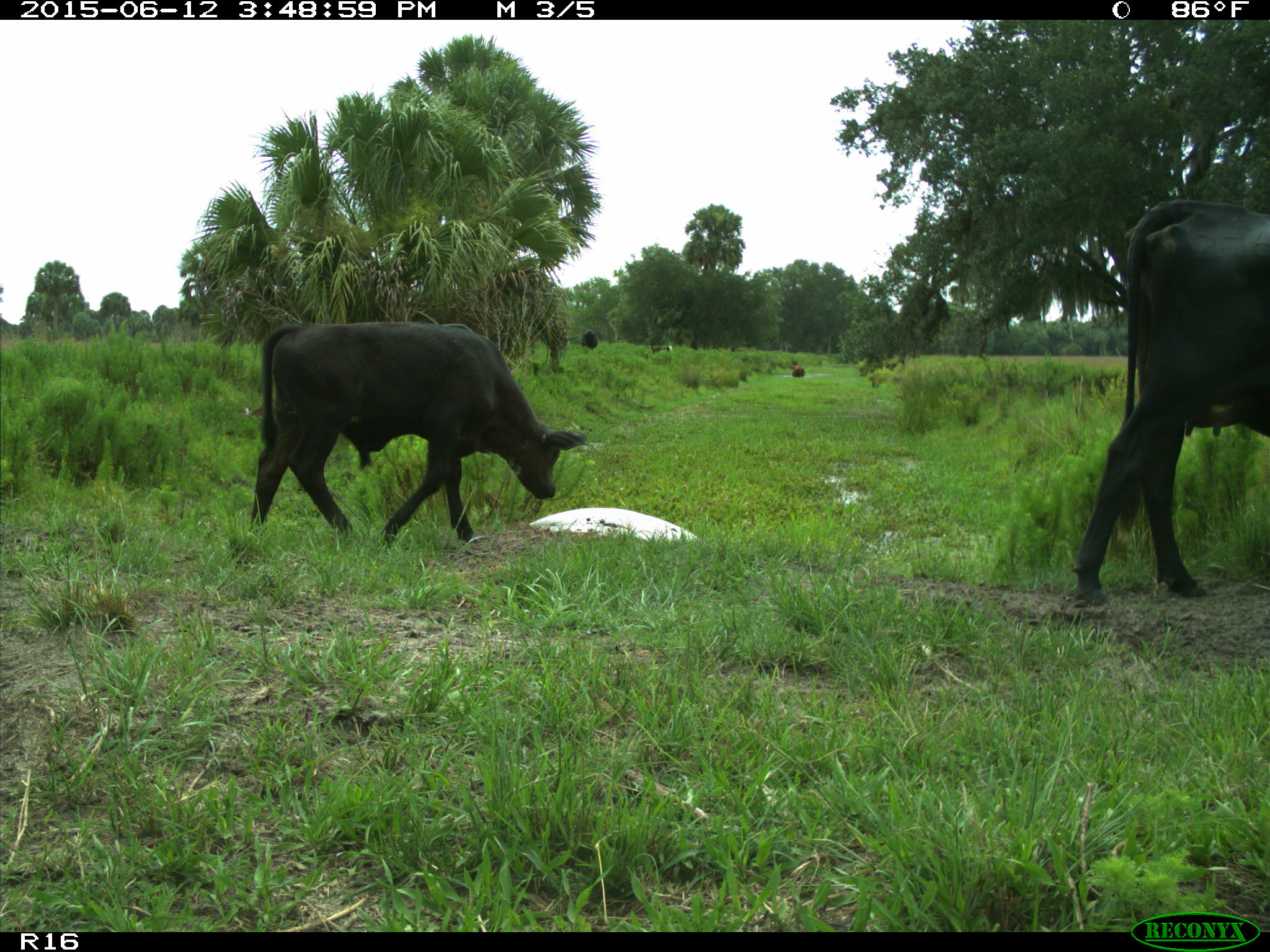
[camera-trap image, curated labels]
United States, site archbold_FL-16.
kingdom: Animalia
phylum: Chordata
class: Mammalia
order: Artiodactyla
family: Bovidae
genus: Bos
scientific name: Bos taurus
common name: domestic cow